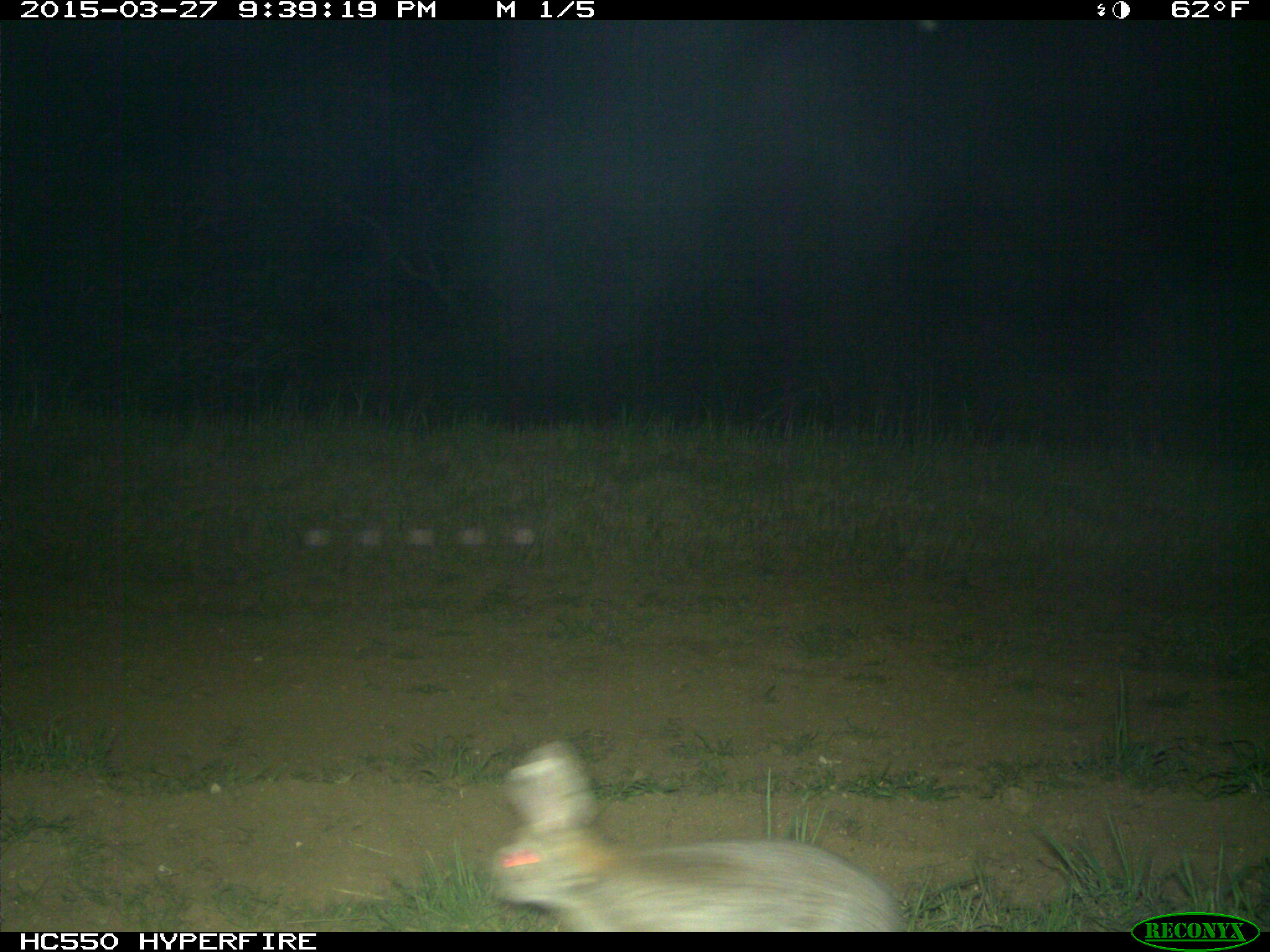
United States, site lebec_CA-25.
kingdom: Animalia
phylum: Chordata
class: Mammalia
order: Lagomorpha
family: Leporidae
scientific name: Leporidae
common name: rabbits and hares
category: unidentified rabbit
Unidentified rabbit (rabbits and hares) (Leporidae).